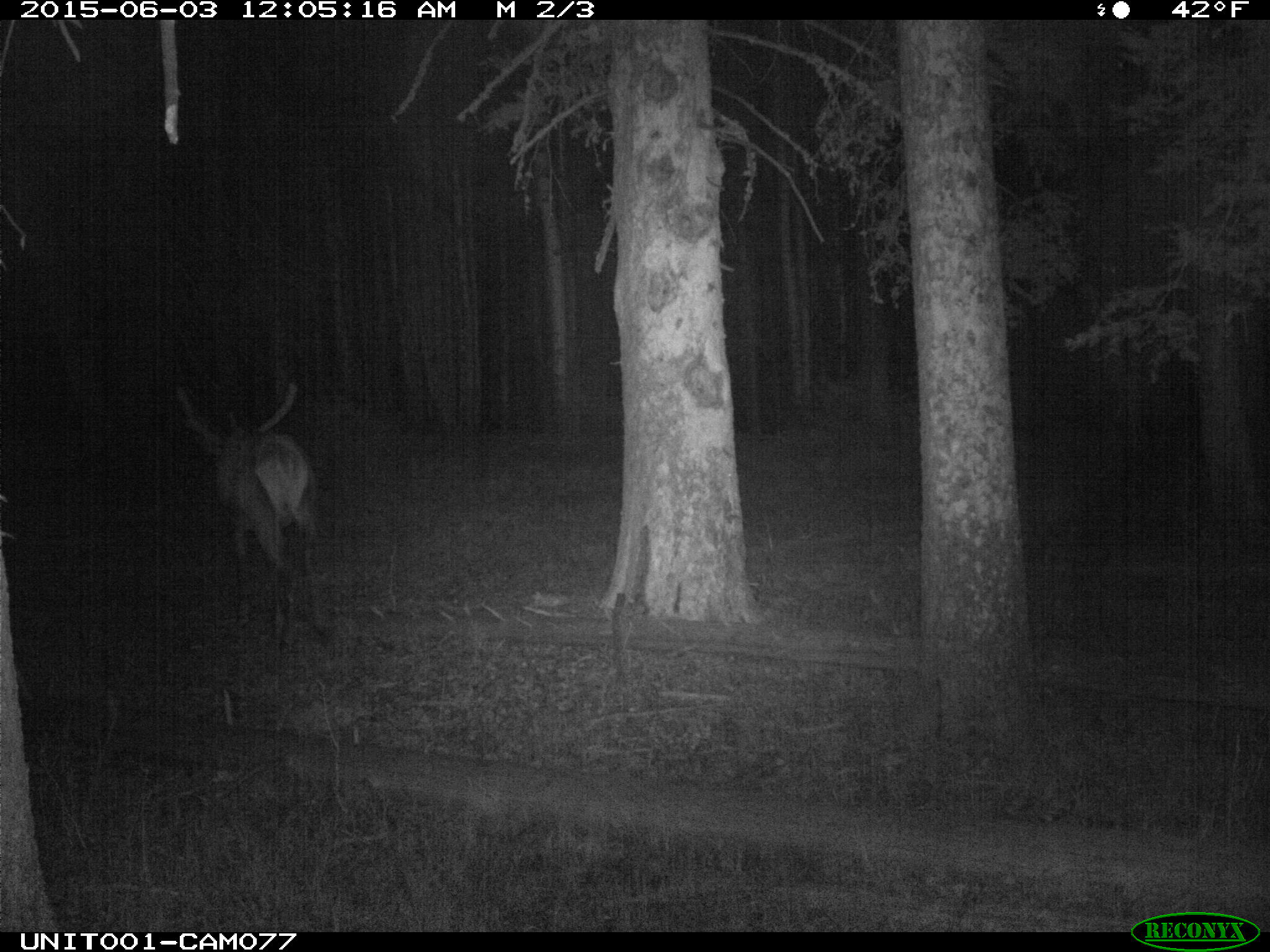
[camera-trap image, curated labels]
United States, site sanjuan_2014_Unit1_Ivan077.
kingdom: Animalia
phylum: Chordata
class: Mammalia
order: Artiodactyla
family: Cervidae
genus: Cervus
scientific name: Cervus elaphus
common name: red deer